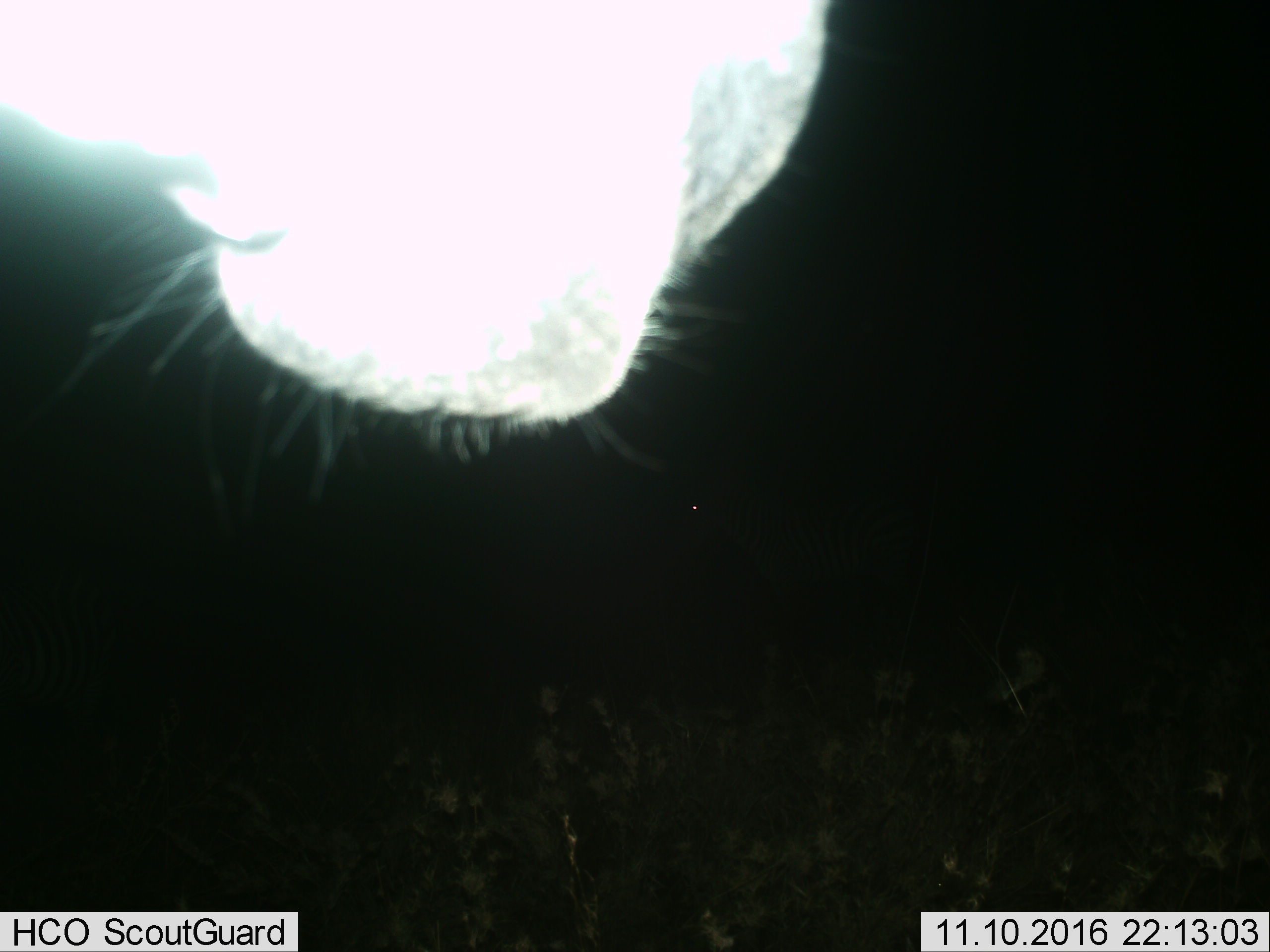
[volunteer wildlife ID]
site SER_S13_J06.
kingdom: Animalia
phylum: Chordata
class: Mammalia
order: Artiodactyla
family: Bovidae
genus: Connochaetes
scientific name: Connochaetes taurinus taurinus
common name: blue wildebeest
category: wildebeestblue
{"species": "wildebeestblue (blue wildebeest) (Connochaetes taurinus taurinus)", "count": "1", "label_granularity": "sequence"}